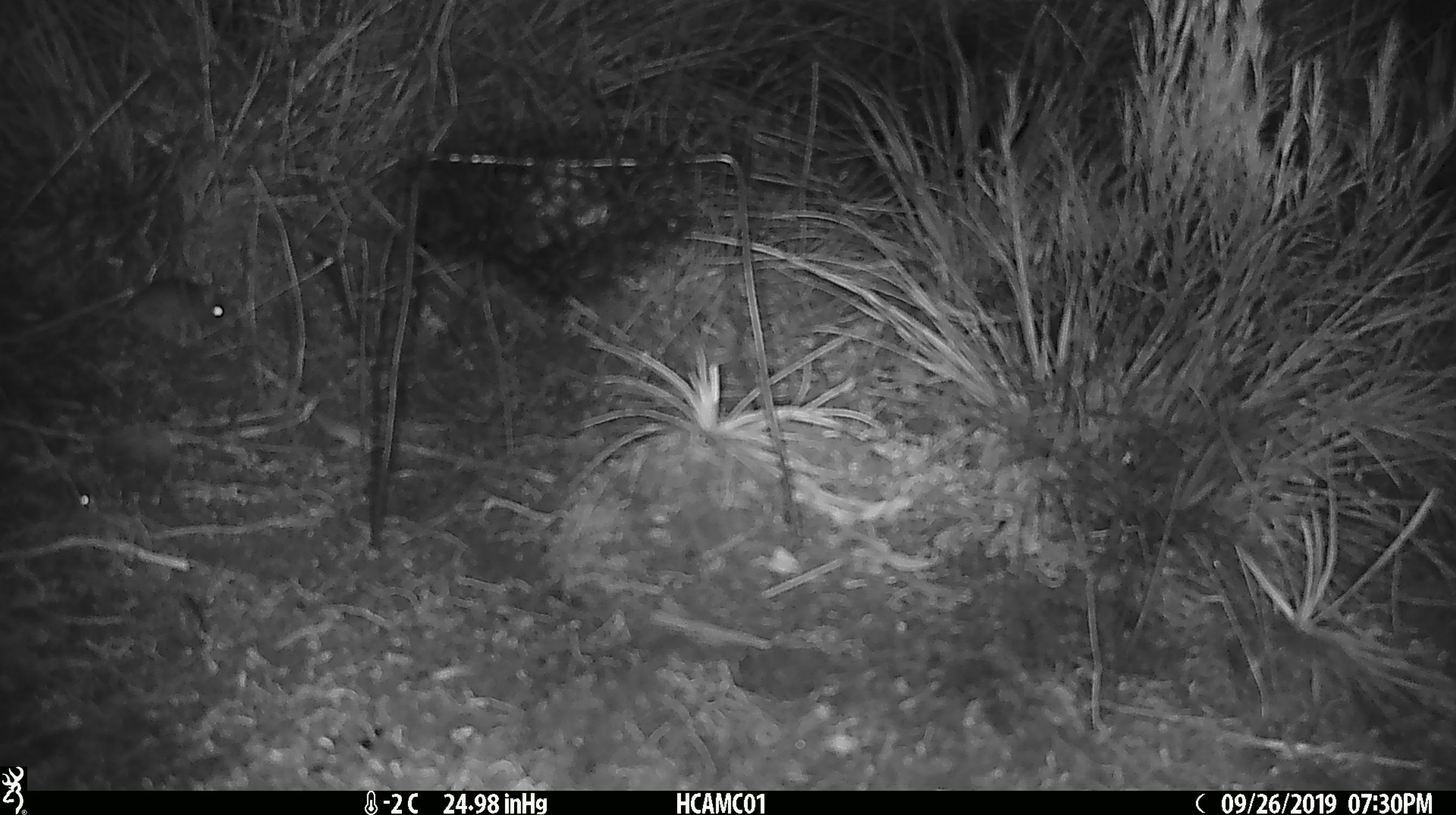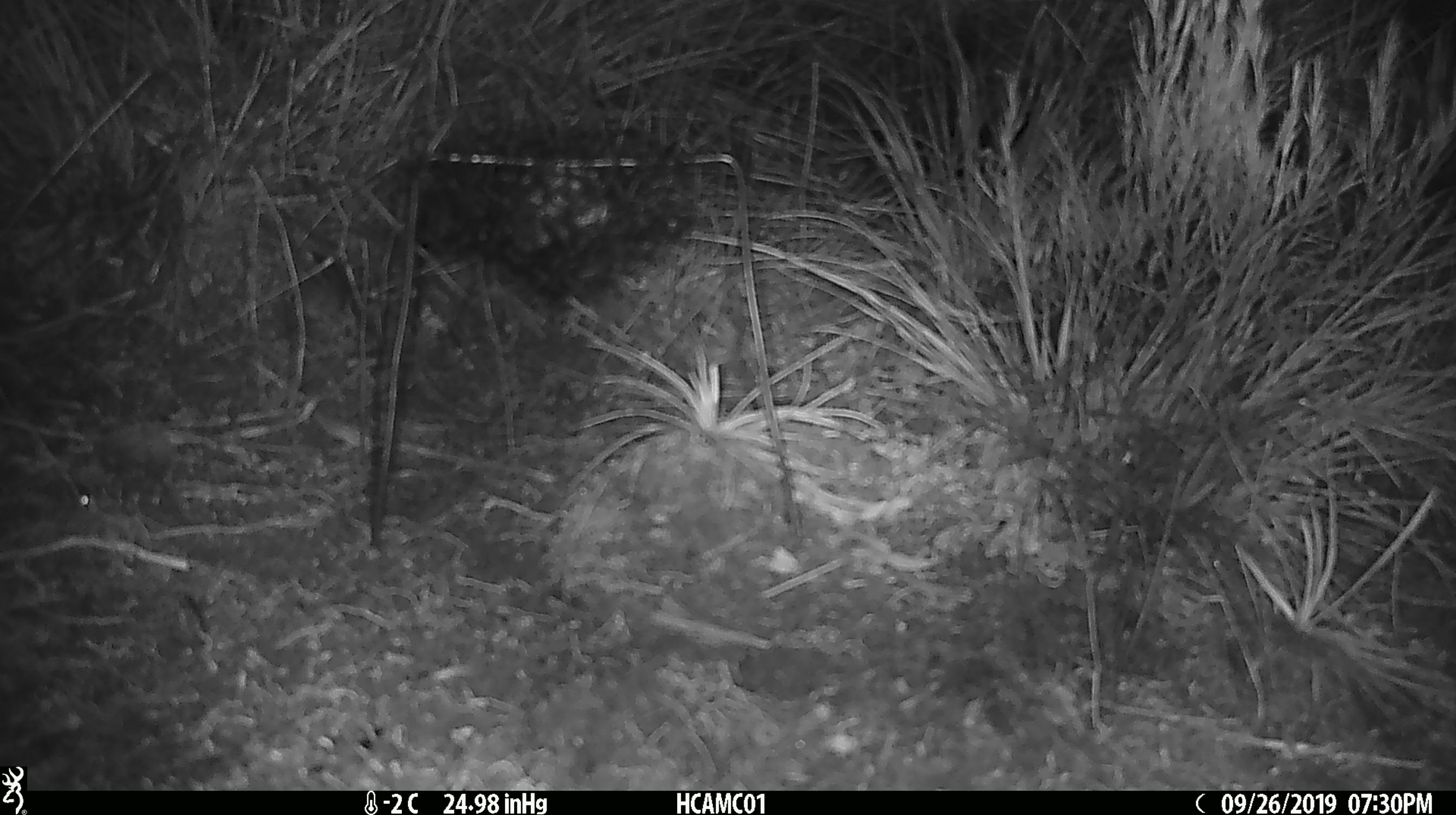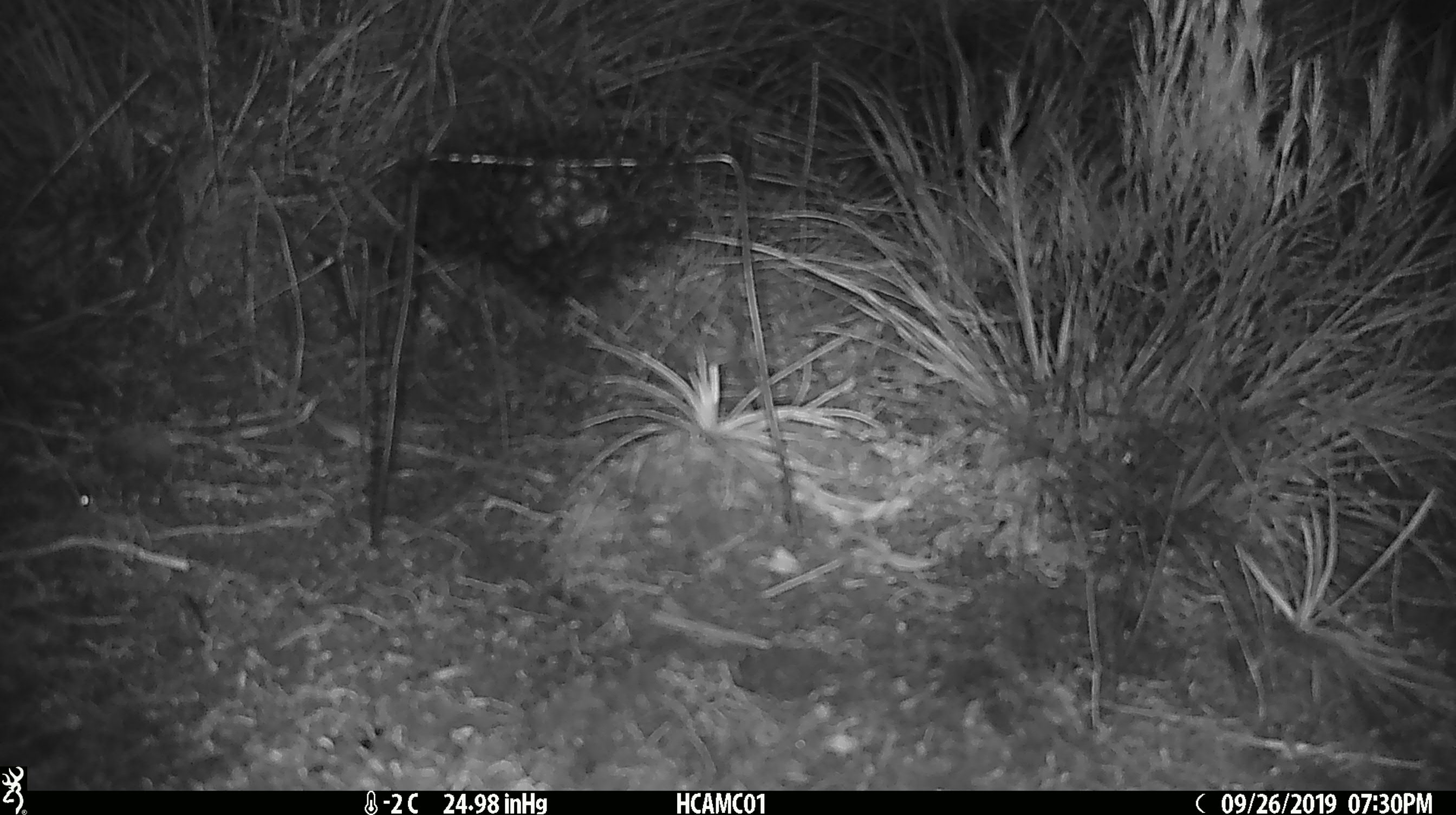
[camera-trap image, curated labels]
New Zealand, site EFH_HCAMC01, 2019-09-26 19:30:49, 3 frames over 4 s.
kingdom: Animalia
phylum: Chordata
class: Mammalia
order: Rodentia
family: Muridae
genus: Mus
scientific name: Mus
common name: mouse